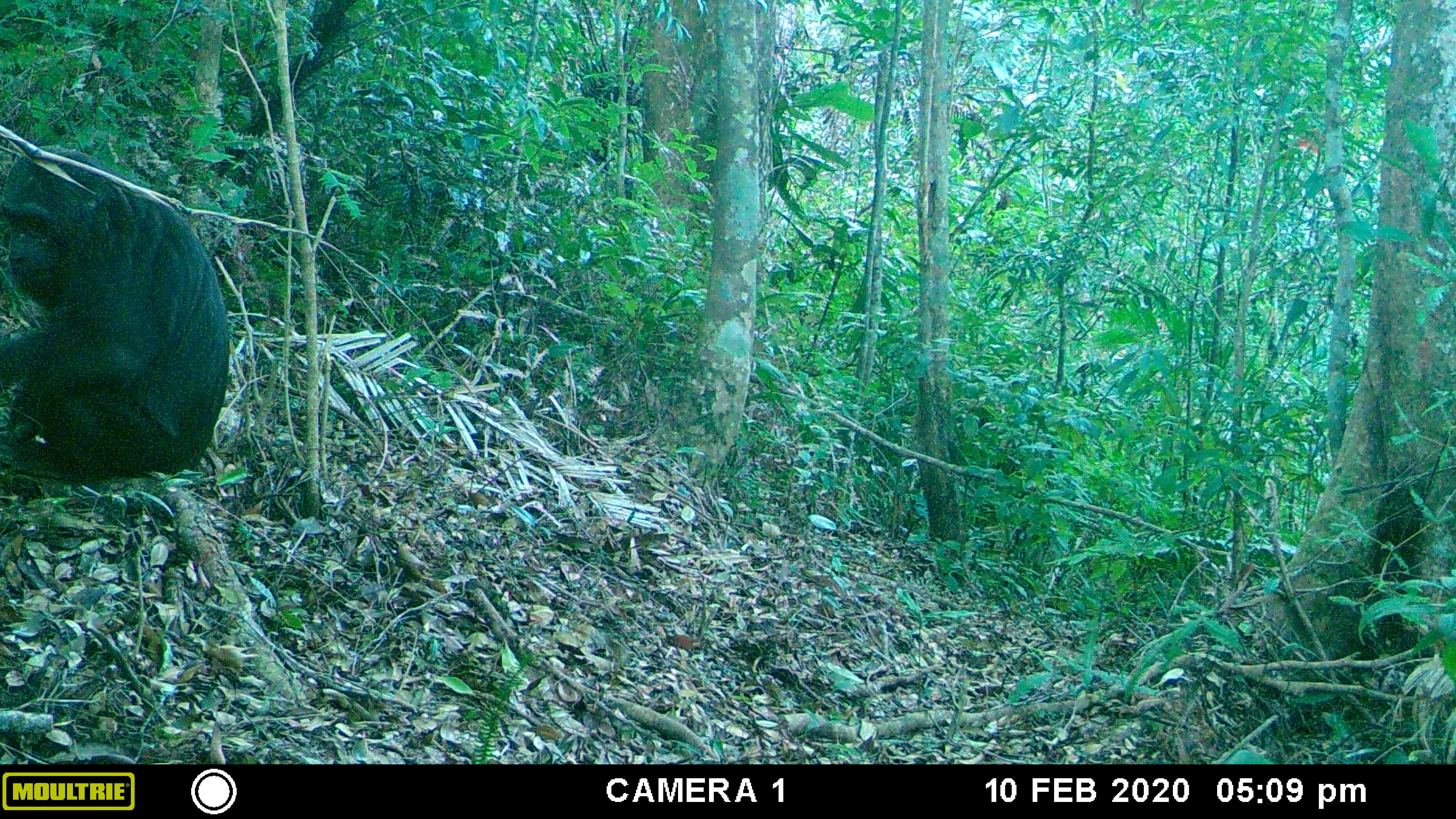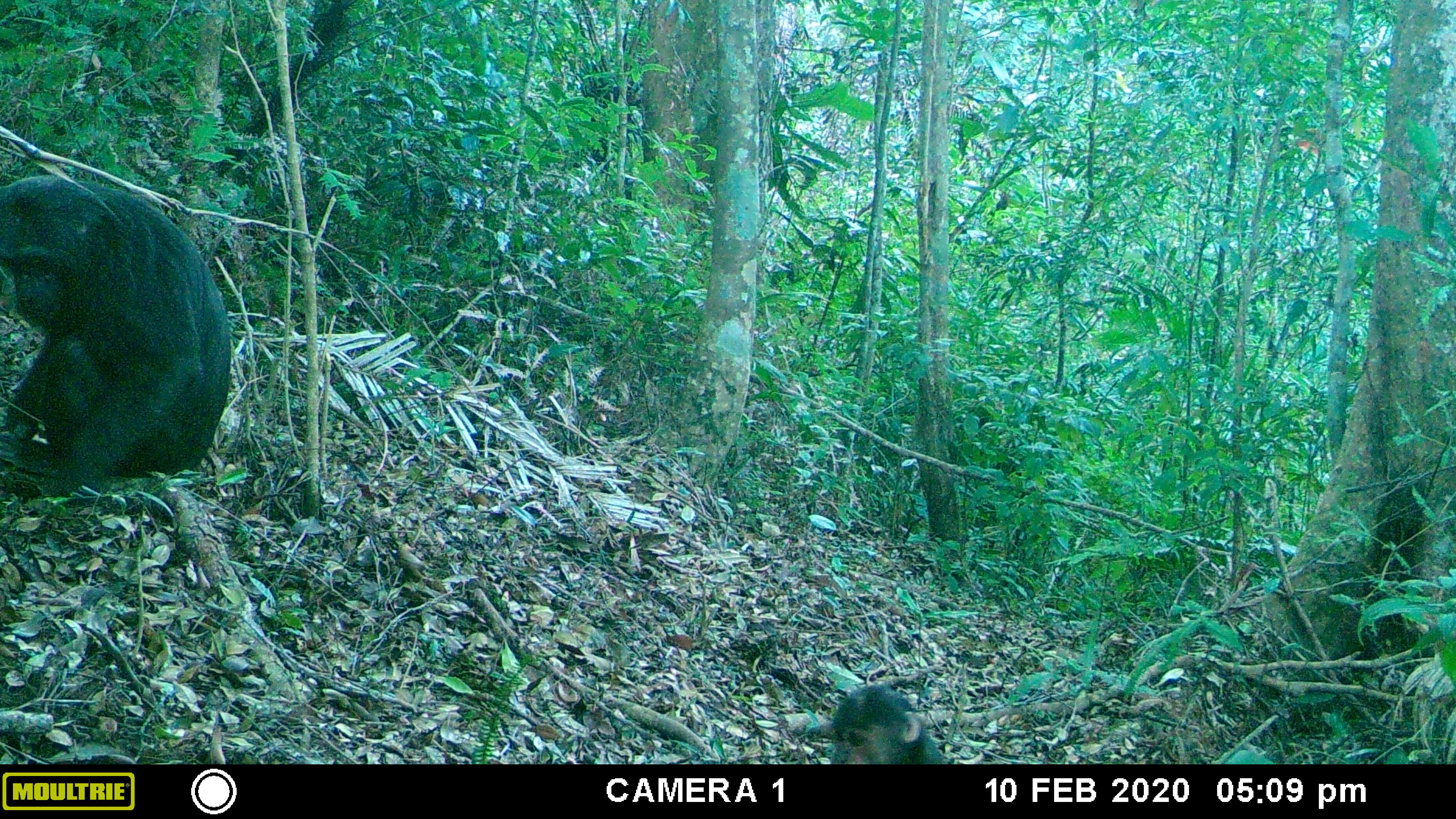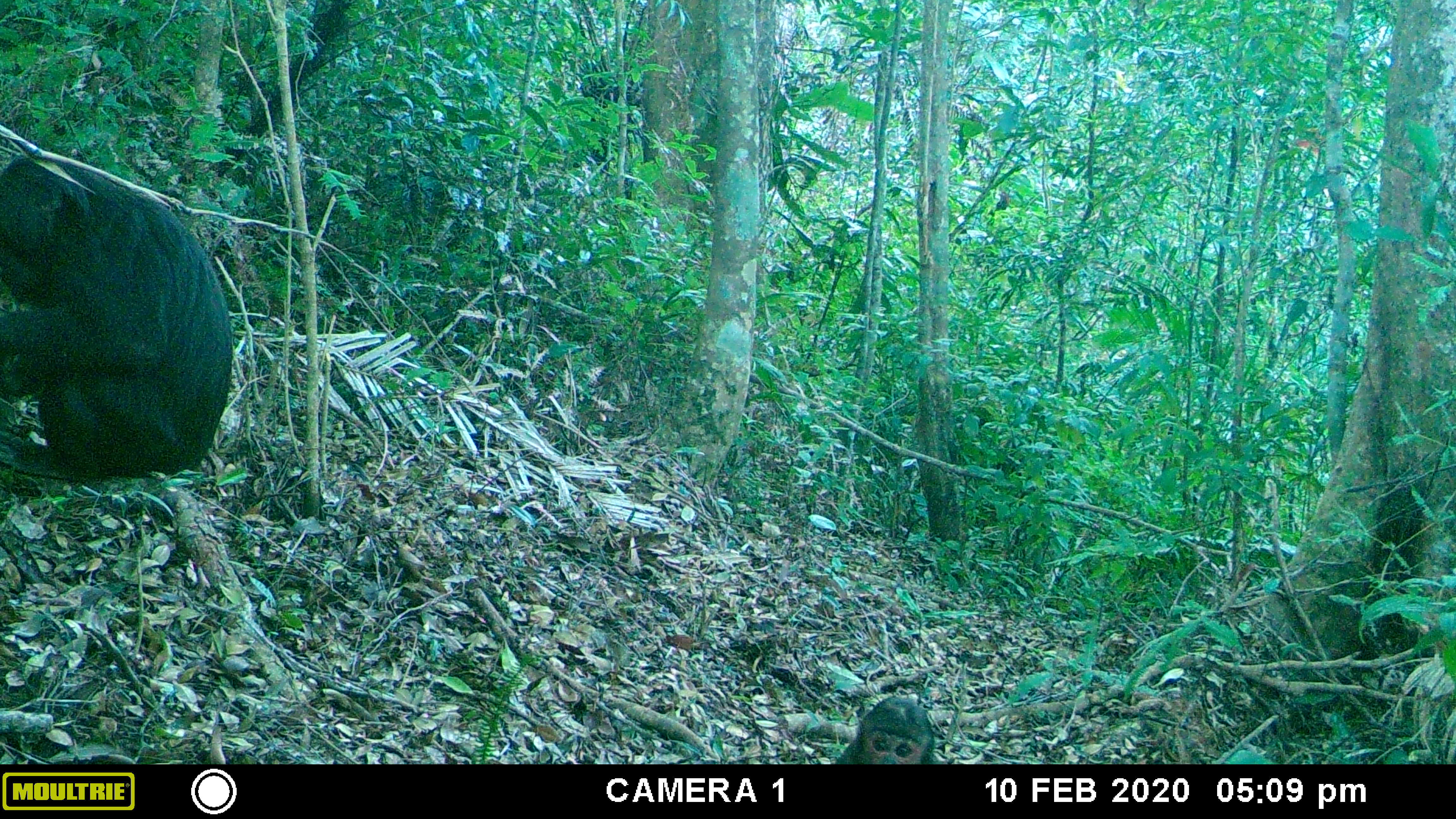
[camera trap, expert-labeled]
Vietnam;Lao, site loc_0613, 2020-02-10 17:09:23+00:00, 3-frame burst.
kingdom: Animalia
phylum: Chordata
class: Mammalia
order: Primates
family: Cercopithecidae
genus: Macaca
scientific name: Macaca arctoides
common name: stump-tailed macaque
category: stump tailed macaque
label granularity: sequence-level